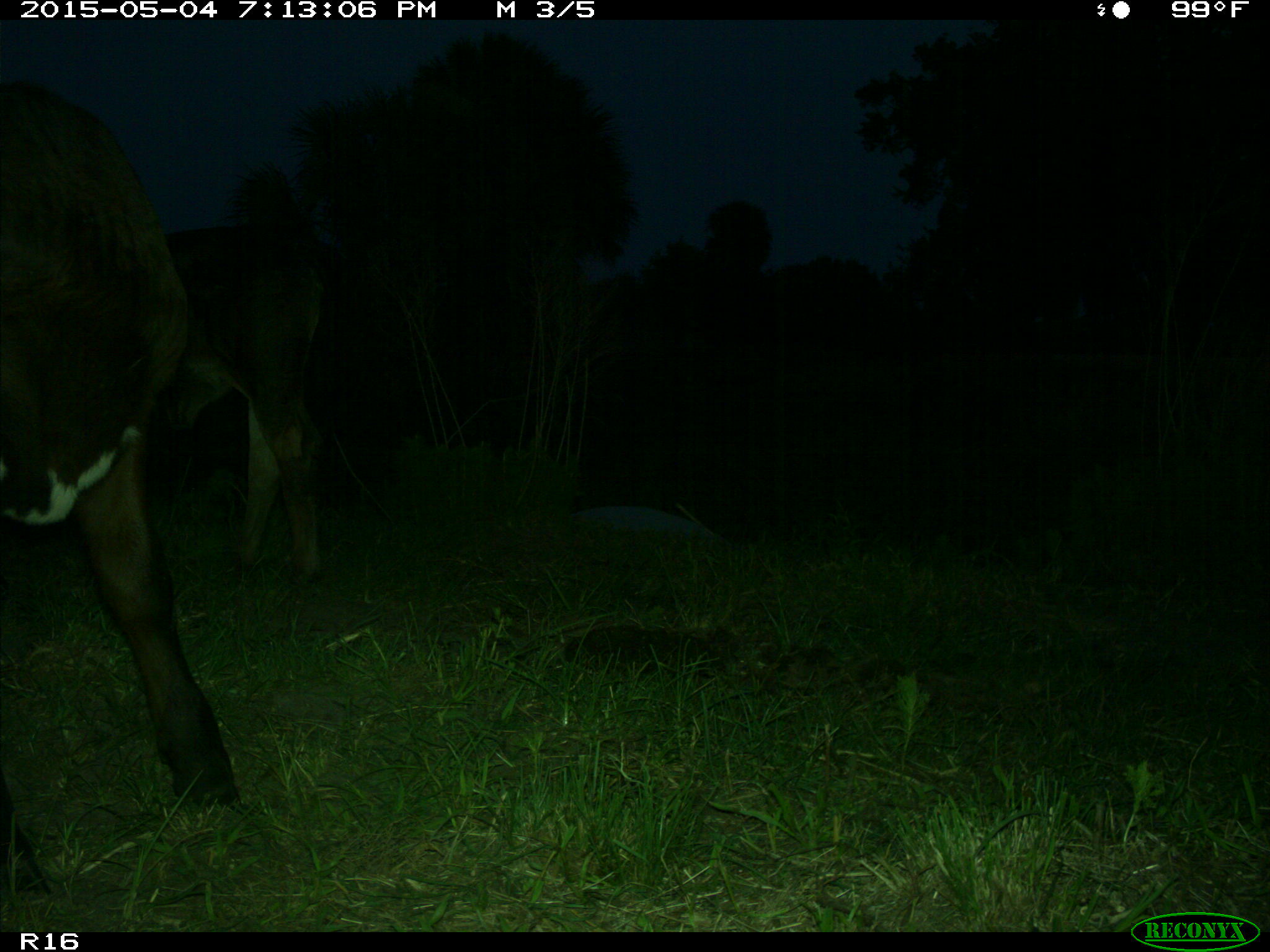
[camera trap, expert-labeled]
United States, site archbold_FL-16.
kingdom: Animalia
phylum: Chordata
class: Mammalia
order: Artiodactyla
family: Bovidae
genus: Bos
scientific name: Bos taurus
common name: domestic cow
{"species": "Bos taurus (domestic cow)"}